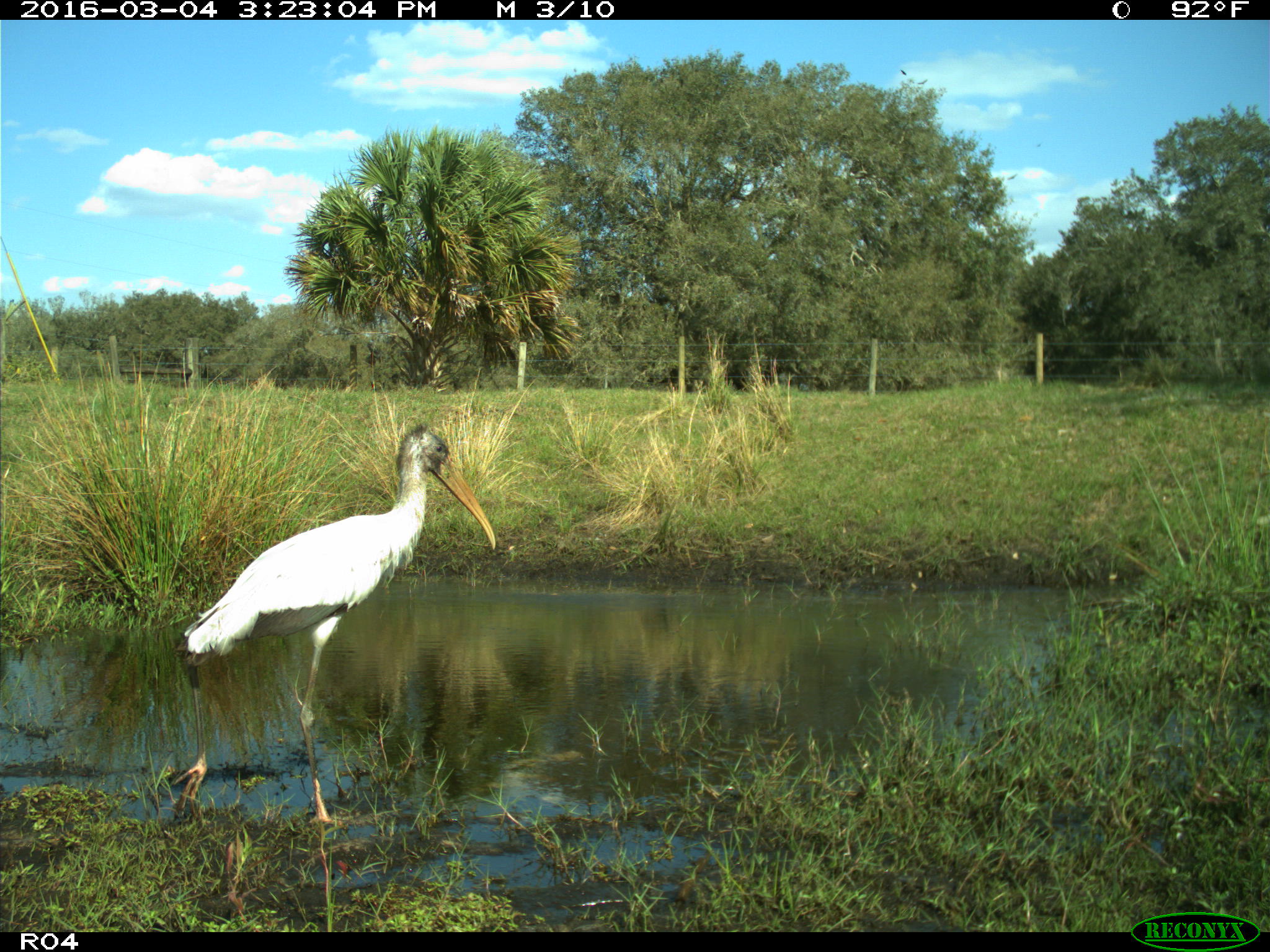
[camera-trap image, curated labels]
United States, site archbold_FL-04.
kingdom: Animalia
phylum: Chordata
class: Aves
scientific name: Aves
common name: birds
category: unidentified bird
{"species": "unidentified bird (birds) (Aves)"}